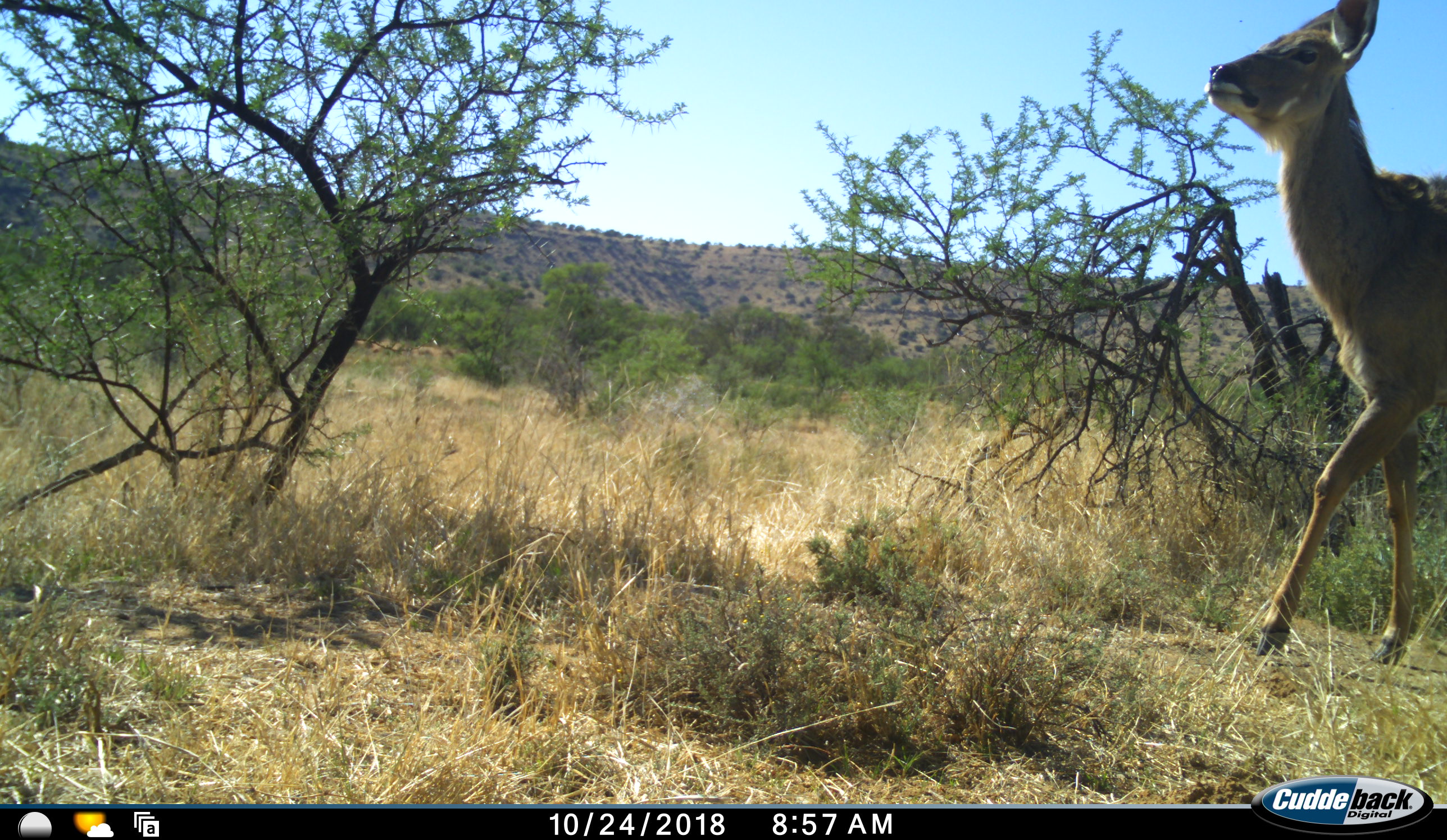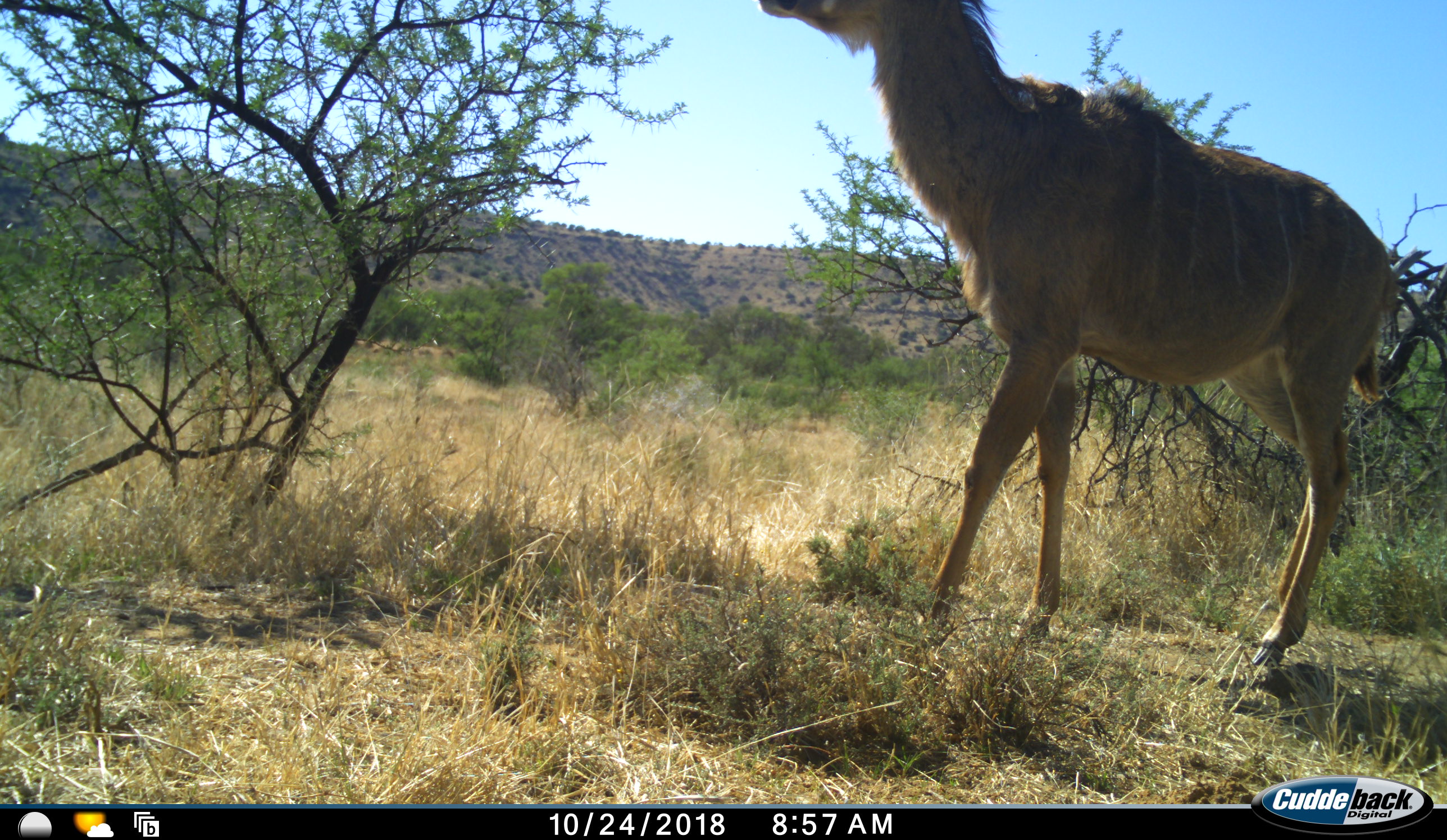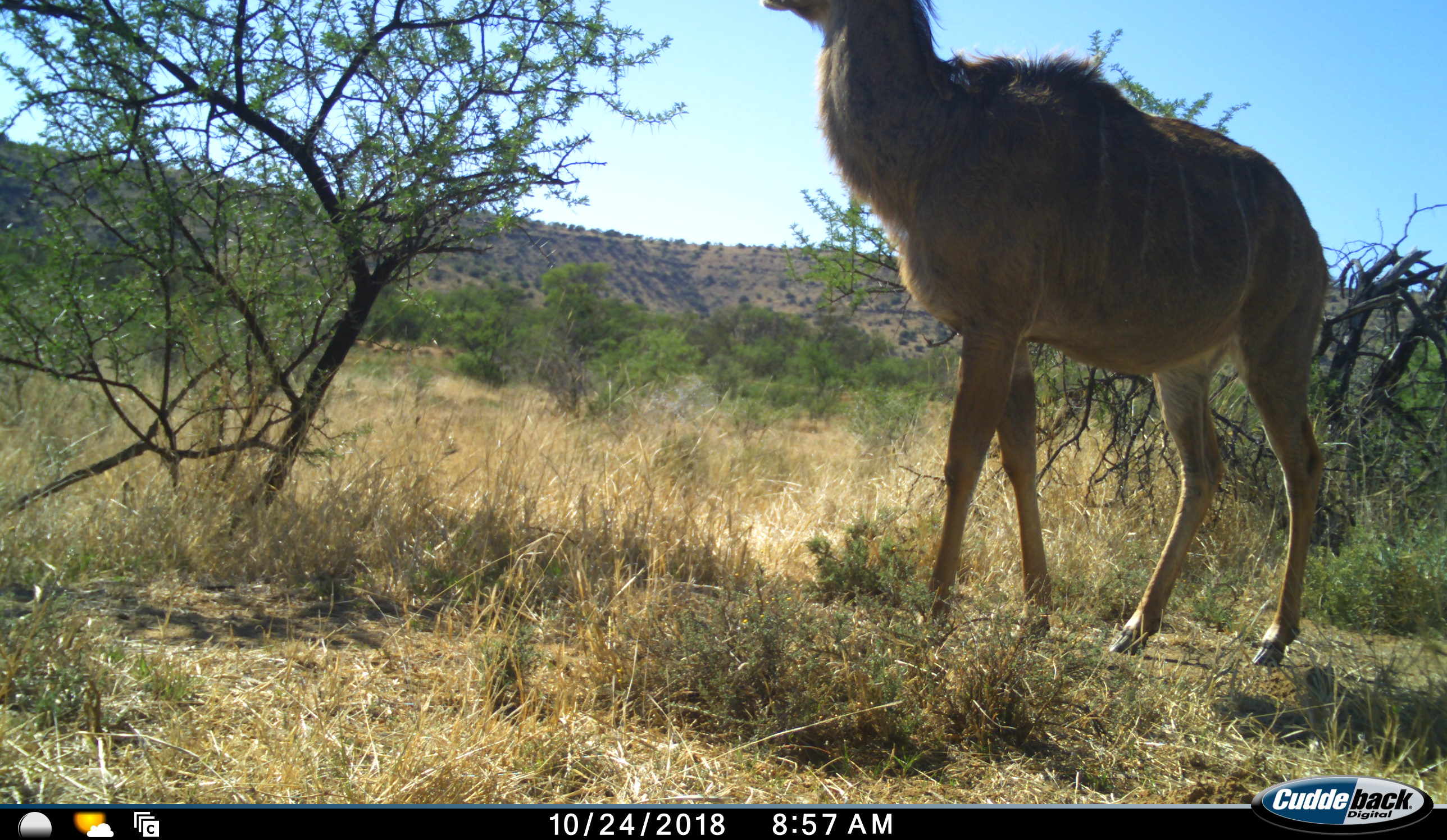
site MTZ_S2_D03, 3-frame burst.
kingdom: Animalia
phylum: Chordata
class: Mammalia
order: Artiodactyla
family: Bovidae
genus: Tragelaphus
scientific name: Tragelaphus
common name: kudu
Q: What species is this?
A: Kudu (Tragelaphus).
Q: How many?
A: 1.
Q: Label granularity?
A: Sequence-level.